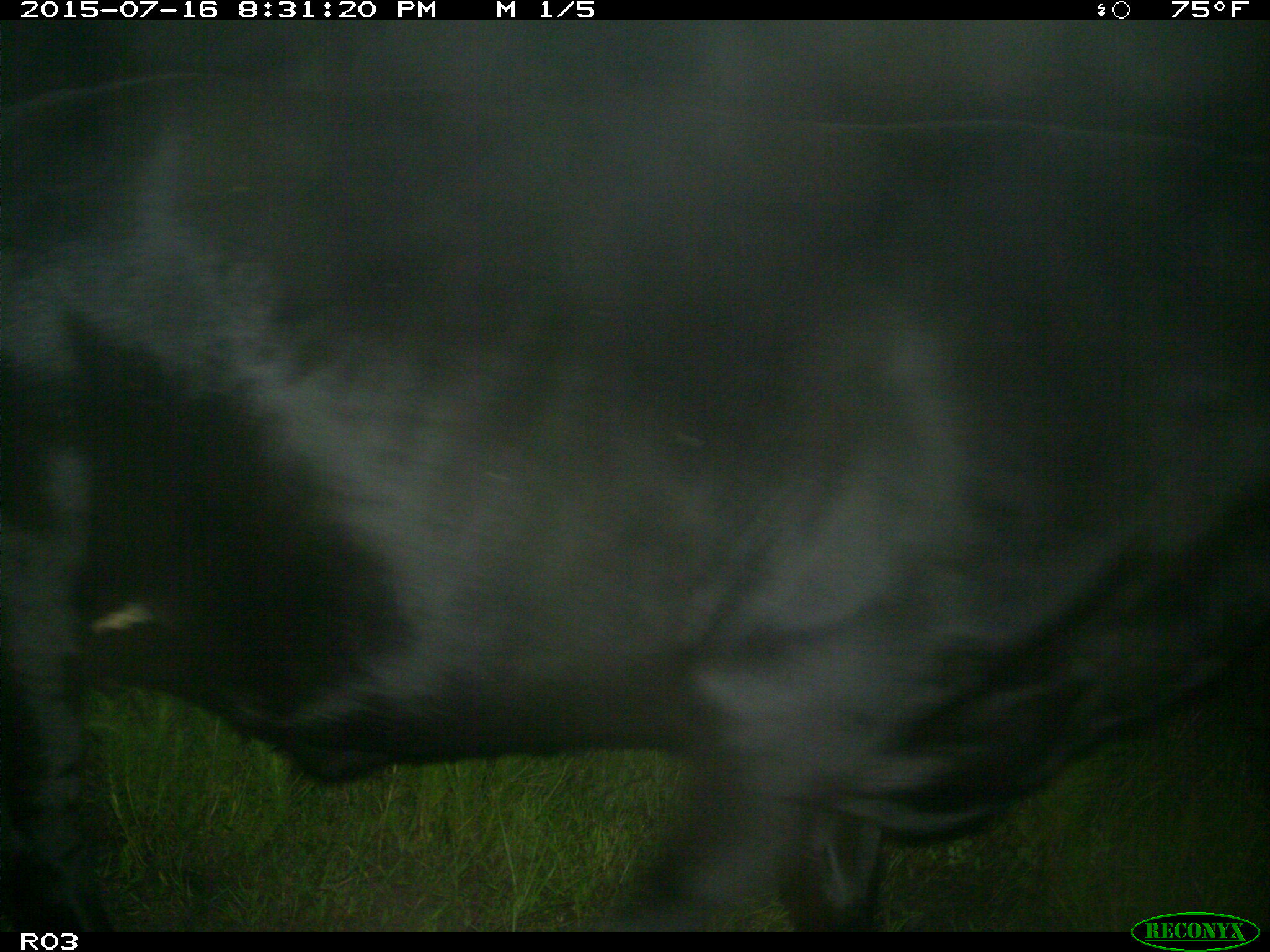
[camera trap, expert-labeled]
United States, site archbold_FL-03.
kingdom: Animalia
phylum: Chordata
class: Mammalia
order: Artiodactyla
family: Bovidae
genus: Bos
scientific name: Bos taurus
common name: domestic cow